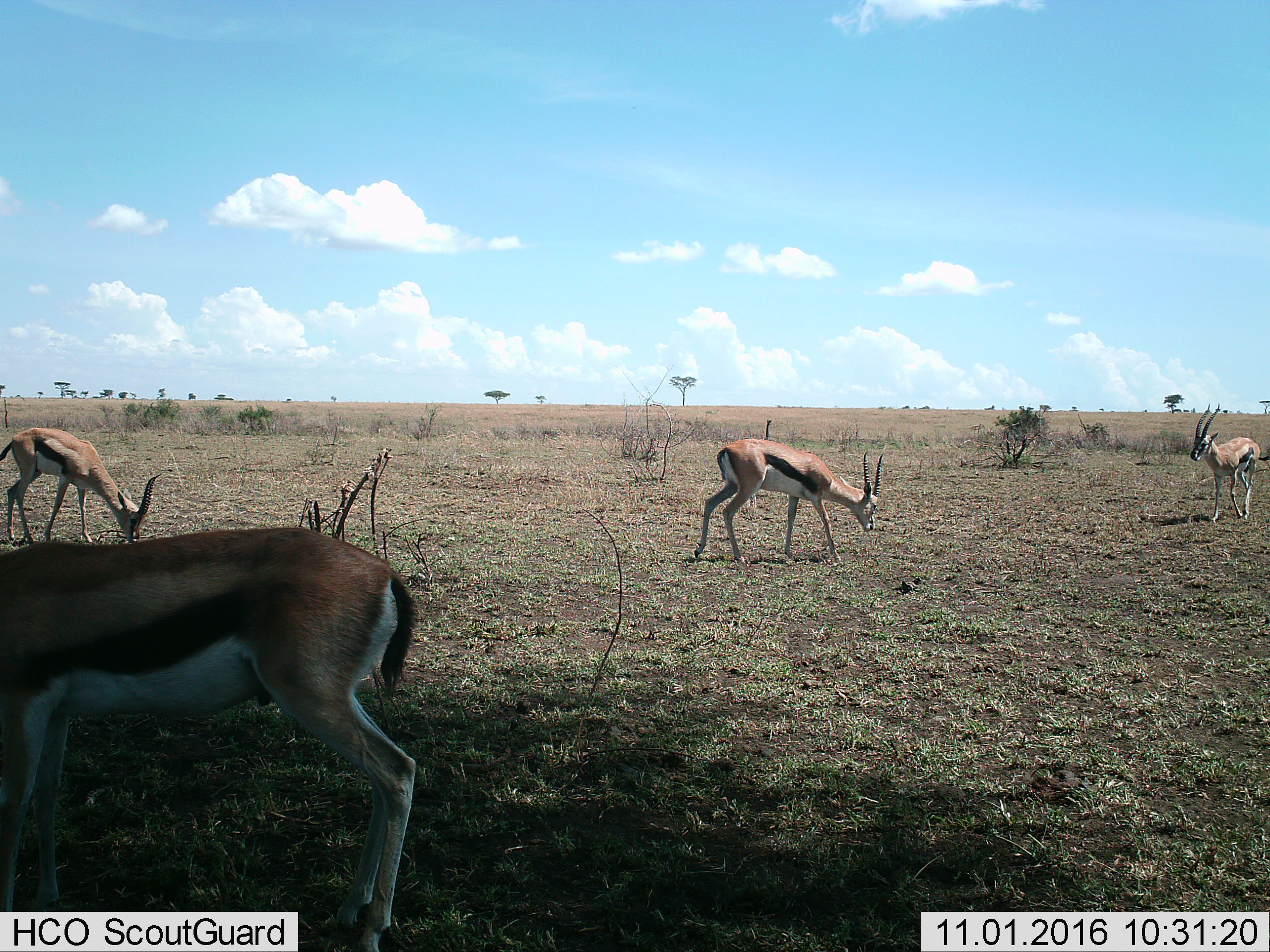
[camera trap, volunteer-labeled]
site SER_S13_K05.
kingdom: Animalia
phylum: Chordata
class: Mammalia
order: Artiodactyla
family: Bovidae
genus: Eudorcas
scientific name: Eudorcas thomsonii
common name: thomson's gazelle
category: gazellethomsons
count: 4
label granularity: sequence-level